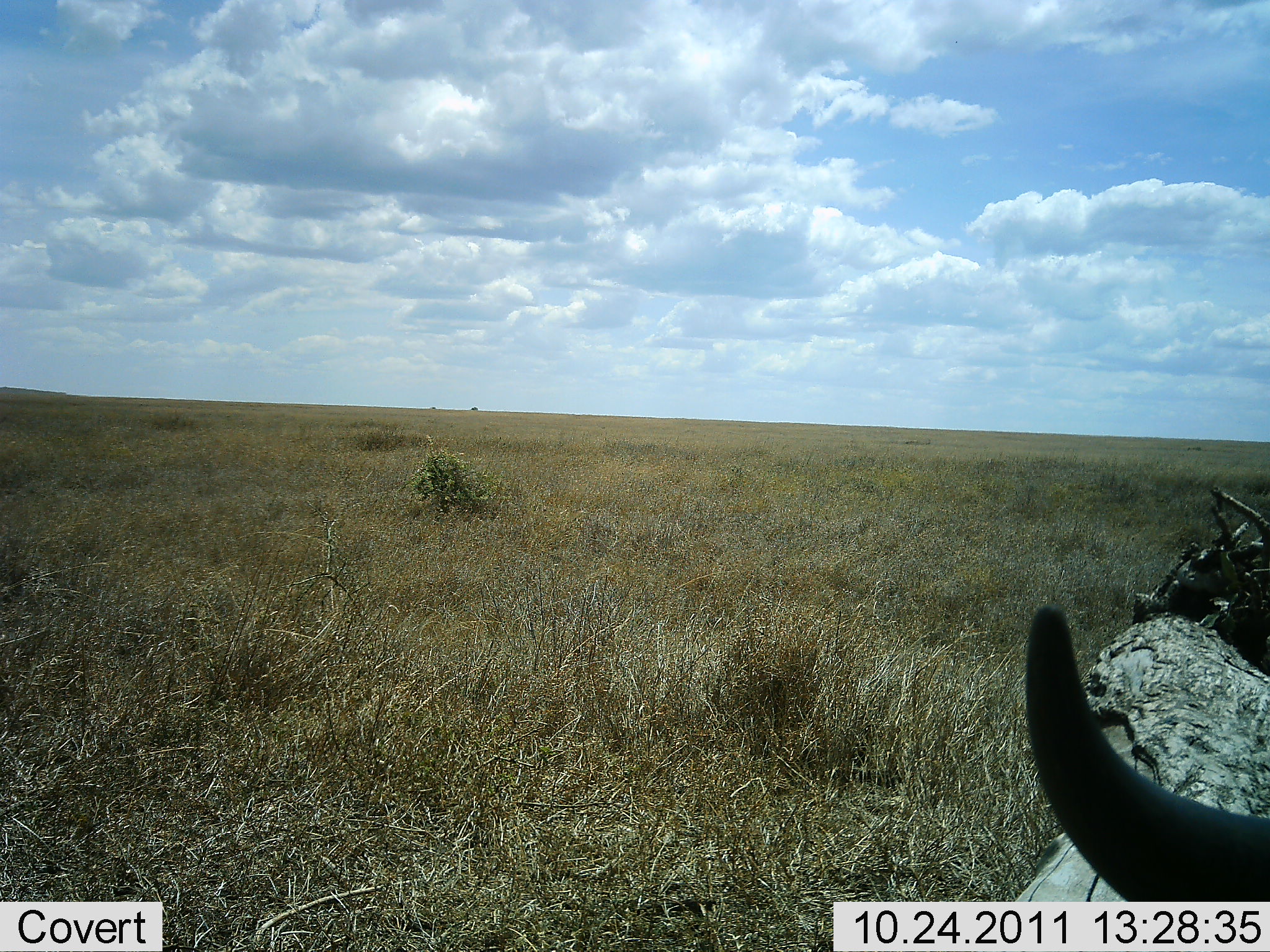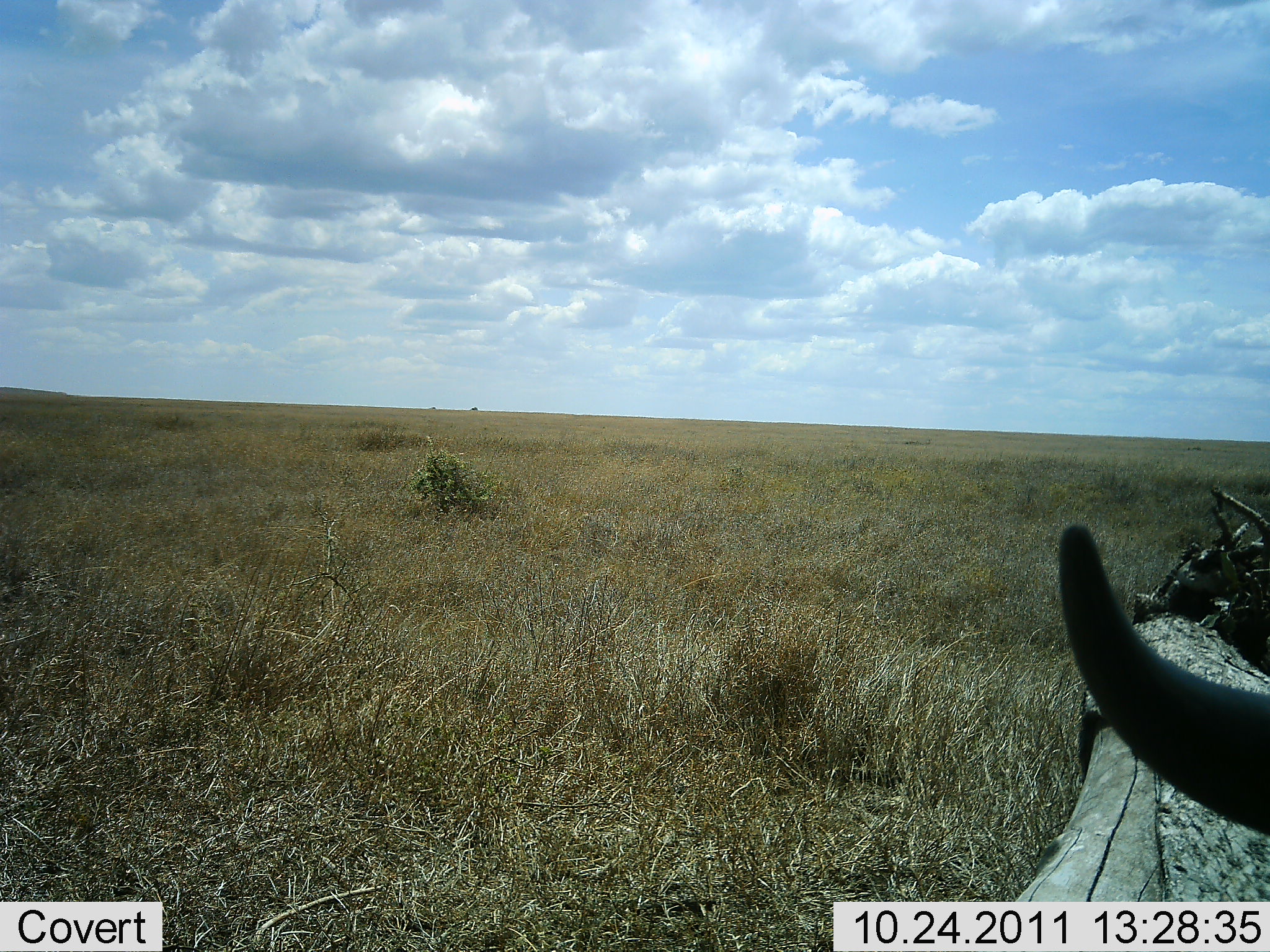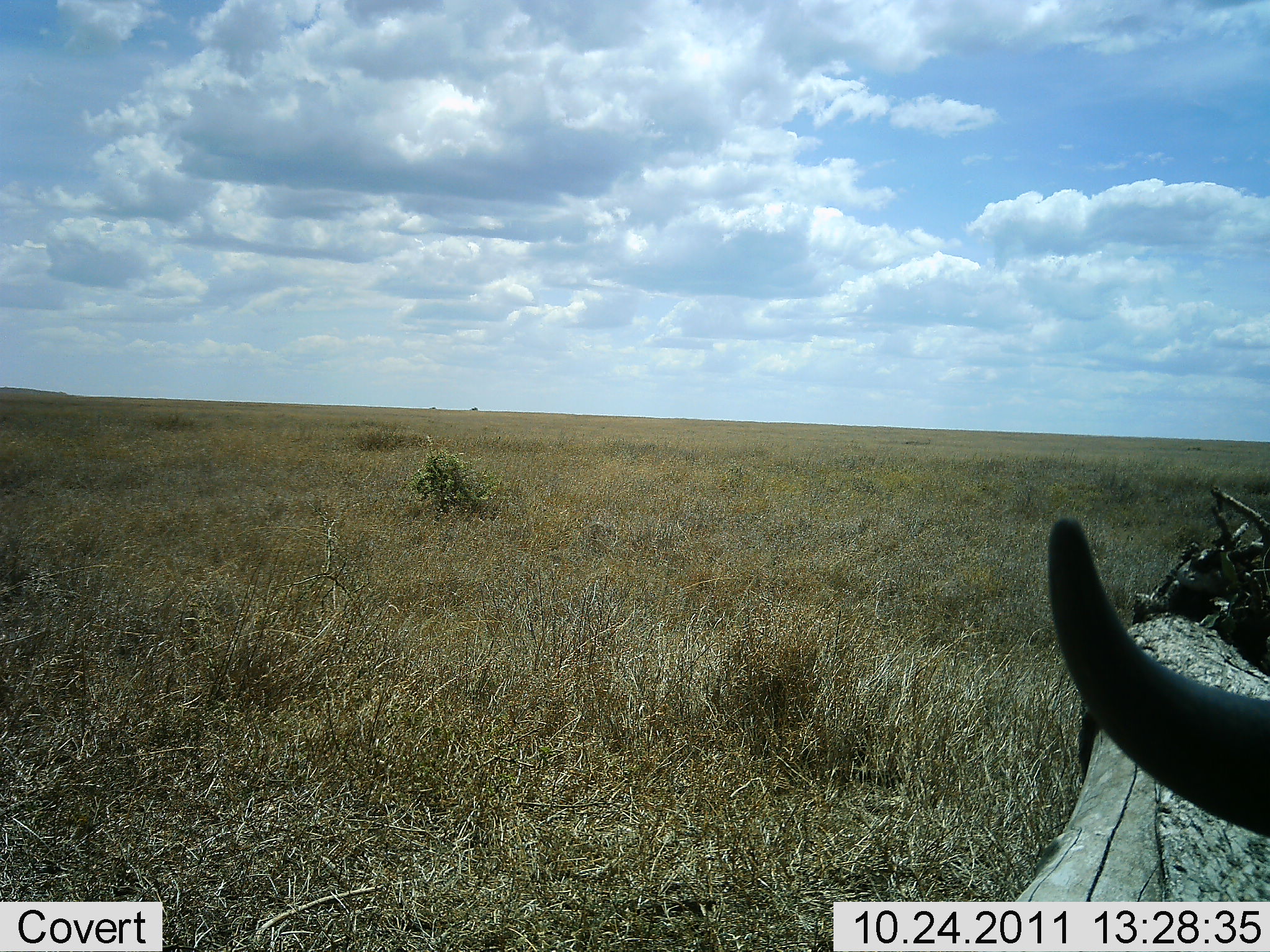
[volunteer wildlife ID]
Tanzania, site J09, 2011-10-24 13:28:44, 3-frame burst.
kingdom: Animalia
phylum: Chordata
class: Mammalia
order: Artiodactyla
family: Bovidae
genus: Connochaetes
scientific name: Connochaetes taurinus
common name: blue wildebeest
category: wildebeest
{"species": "wildebeest (blue wildebeest) (Connochaetes taurinus)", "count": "1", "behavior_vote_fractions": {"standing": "55%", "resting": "18%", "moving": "27%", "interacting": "0%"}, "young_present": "0%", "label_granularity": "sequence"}